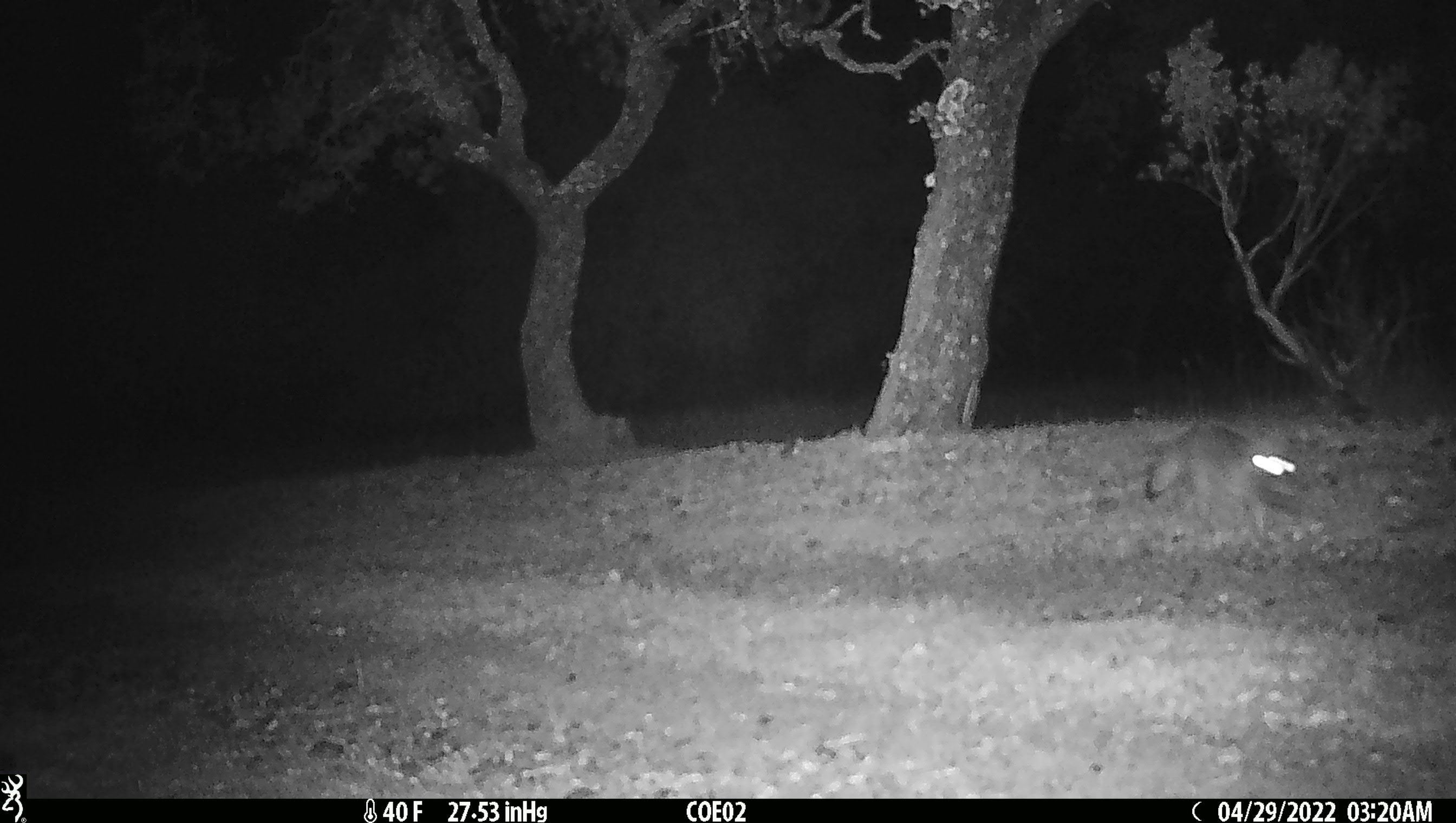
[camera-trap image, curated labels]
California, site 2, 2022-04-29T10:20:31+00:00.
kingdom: Animalia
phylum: Chordata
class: Mammalia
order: Carnivora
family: Canidae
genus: Urocyon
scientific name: Urocyon cinereoargenteus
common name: gray fox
Gray fox (Urocyon cinereoargenteus).